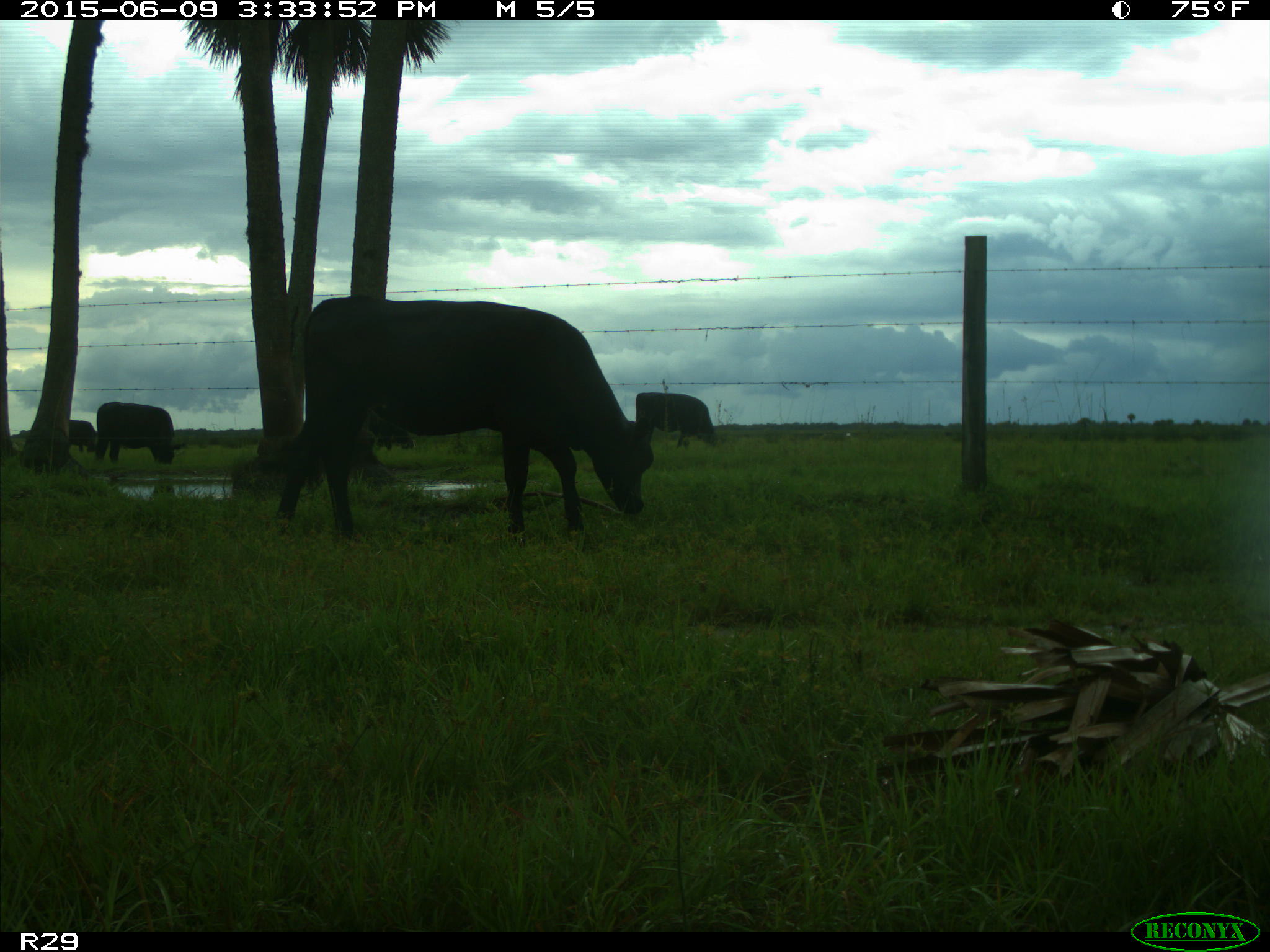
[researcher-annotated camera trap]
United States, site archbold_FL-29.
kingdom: Animalia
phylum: Chordata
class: Mammalia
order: Artiodactyla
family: Bovidae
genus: Bos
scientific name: Bos taurus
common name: domestic cow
Bos taurus (domestic cow).